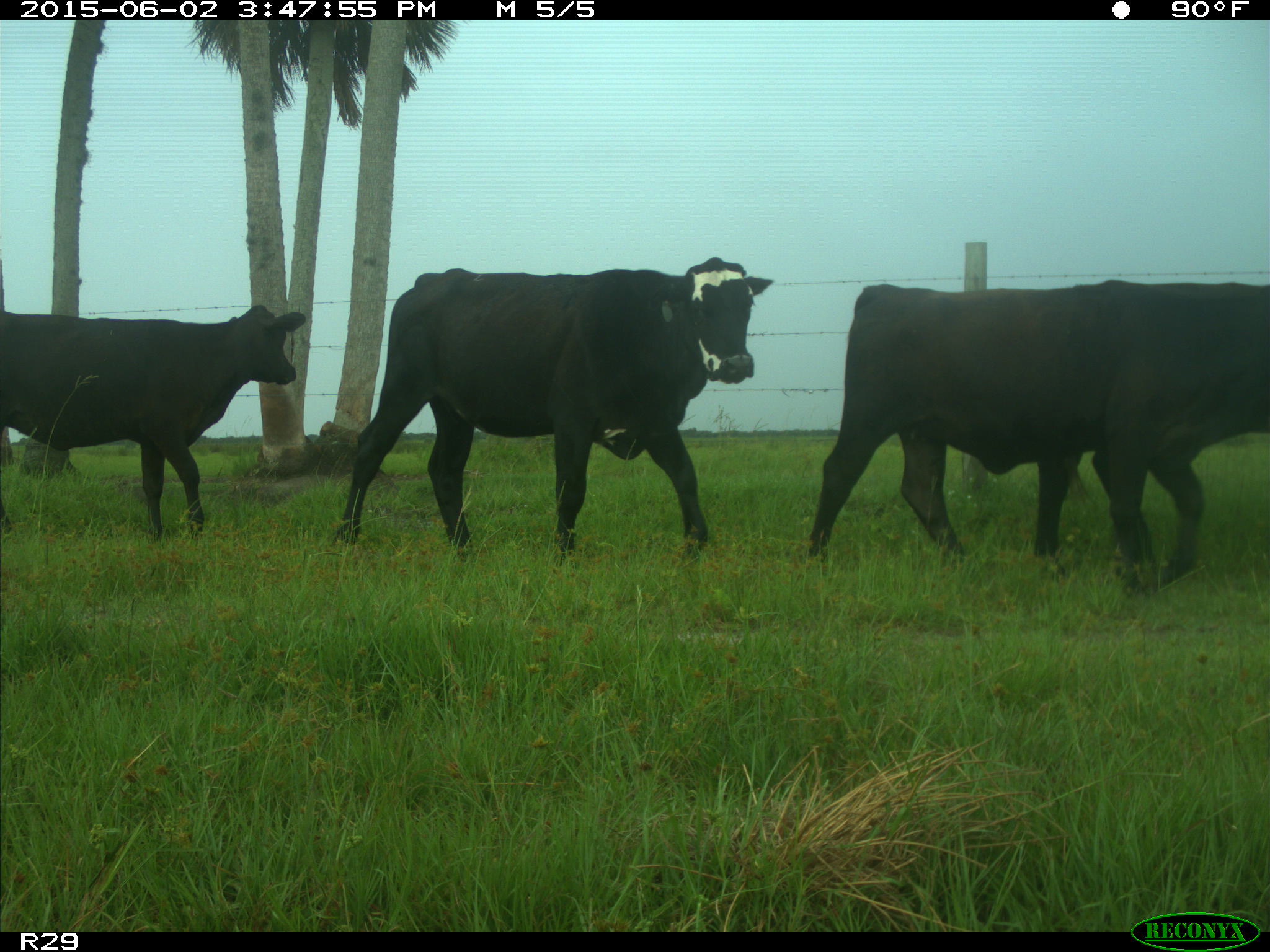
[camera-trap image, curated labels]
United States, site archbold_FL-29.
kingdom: Animalia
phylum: Chordata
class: Mammalia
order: Artiodactyla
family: Bovidae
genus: Bos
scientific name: Bos taurus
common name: domestic cow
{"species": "Bos taurus (domestic cow)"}